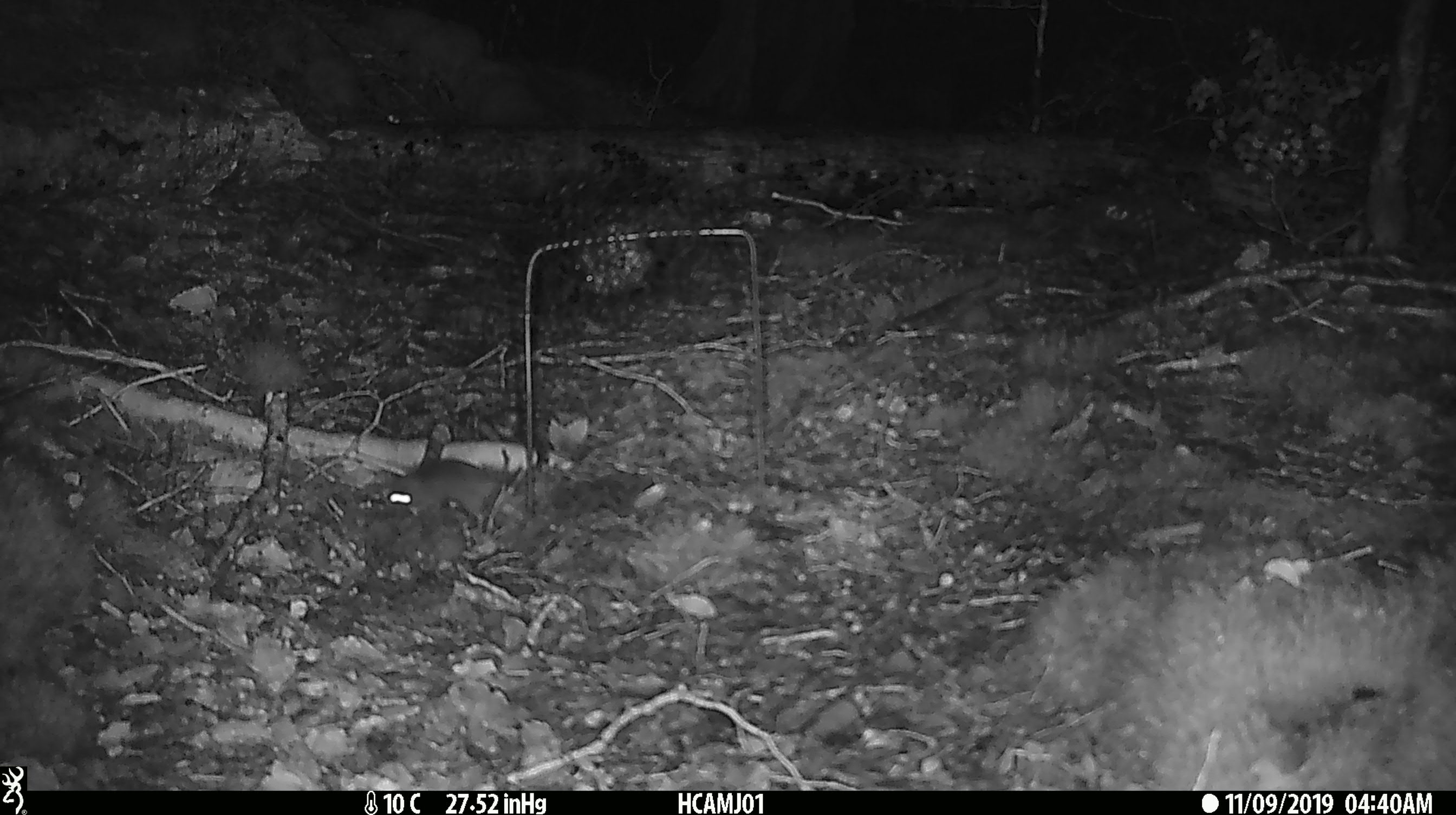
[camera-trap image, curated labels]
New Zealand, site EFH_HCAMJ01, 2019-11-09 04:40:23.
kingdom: Animalia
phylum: Chordata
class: Mammalia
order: Rodentia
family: Muridae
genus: Mus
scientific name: Mus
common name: mouse